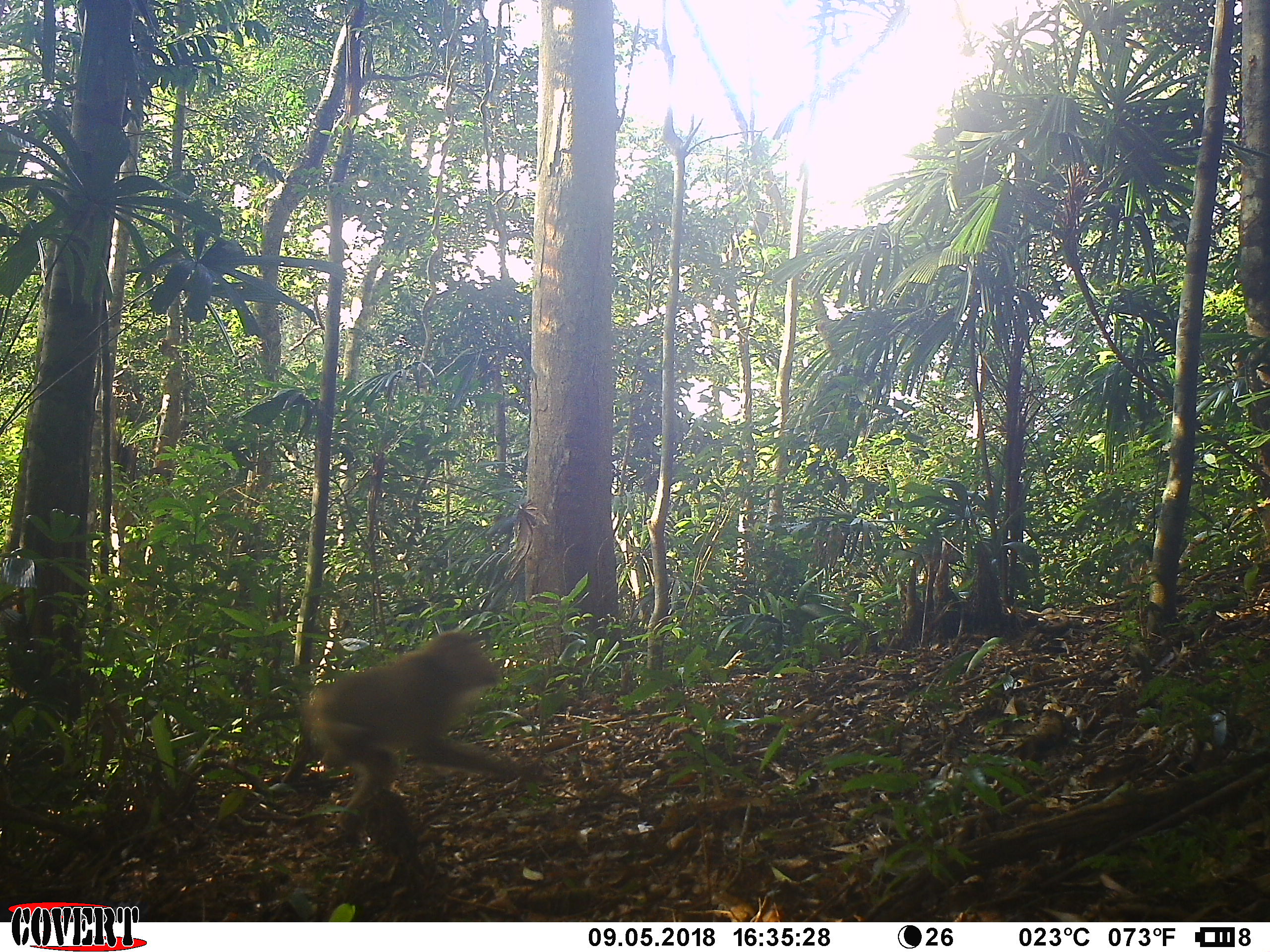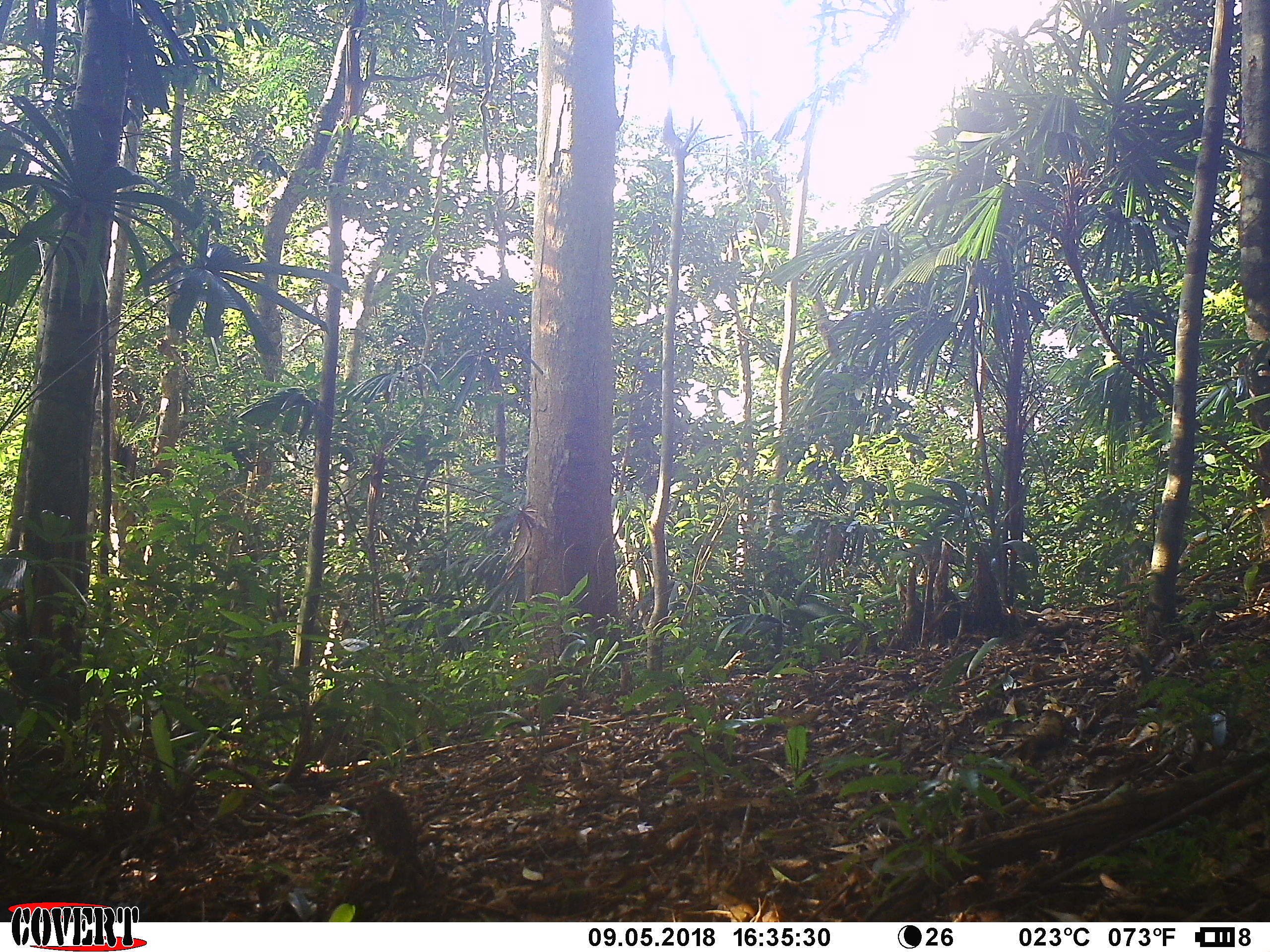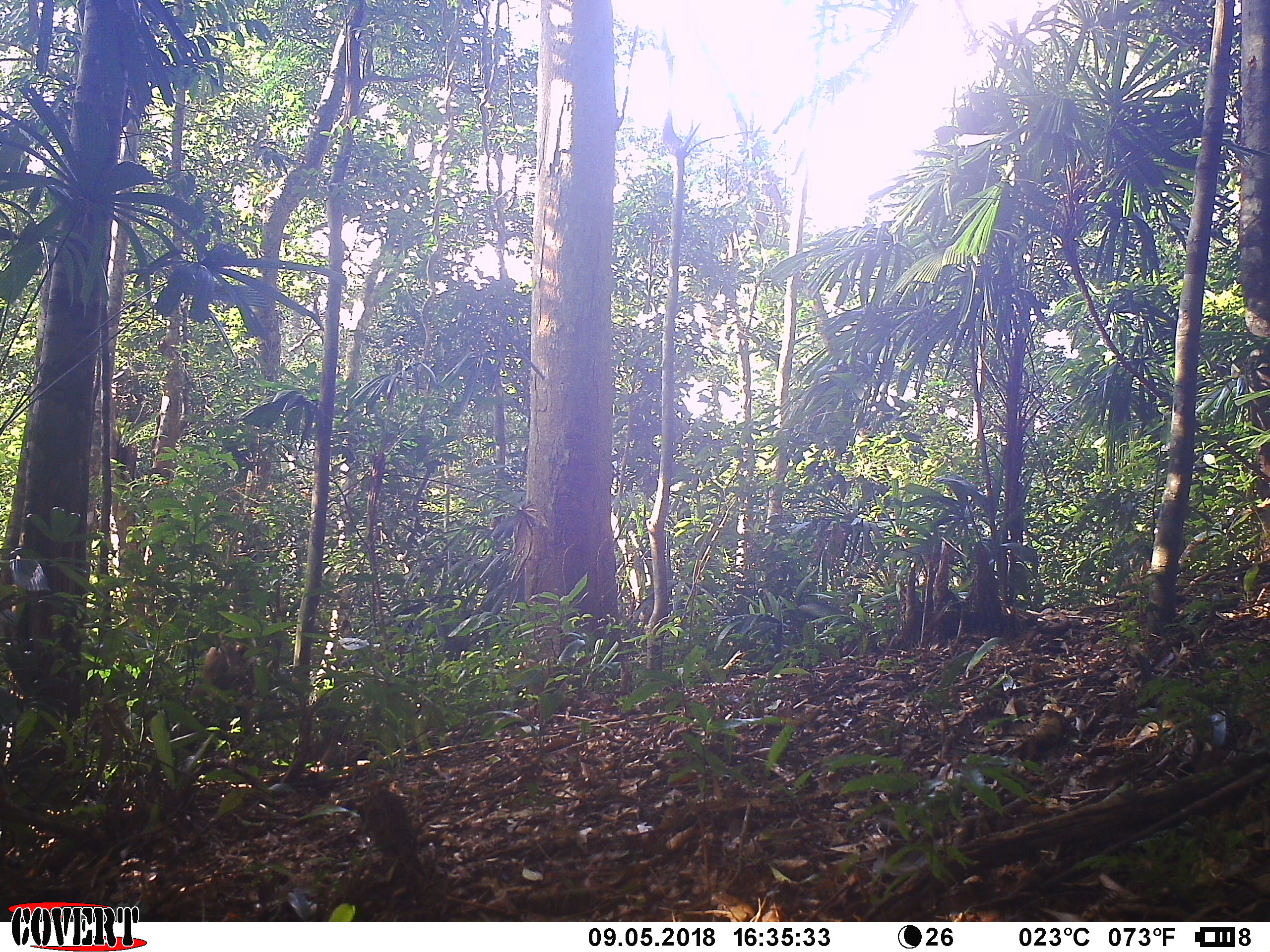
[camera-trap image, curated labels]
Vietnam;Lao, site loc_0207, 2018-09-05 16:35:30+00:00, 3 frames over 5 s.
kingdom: Animalia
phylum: Chordata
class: Mammalia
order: Primates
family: Cercopithecidae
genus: Macaca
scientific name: Macaca nemestrina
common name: pig-tailed macaque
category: pig tailed macaque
Pig tailed macaque (pig-tailed macaque) (Macaca nemestrina). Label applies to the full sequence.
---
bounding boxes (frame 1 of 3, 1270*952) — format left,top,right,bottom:
pig tailed macaque: 302,629,543,838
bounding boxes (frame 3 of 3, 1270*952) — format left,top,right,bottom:
pig tailed macaque: 191,641,279,733